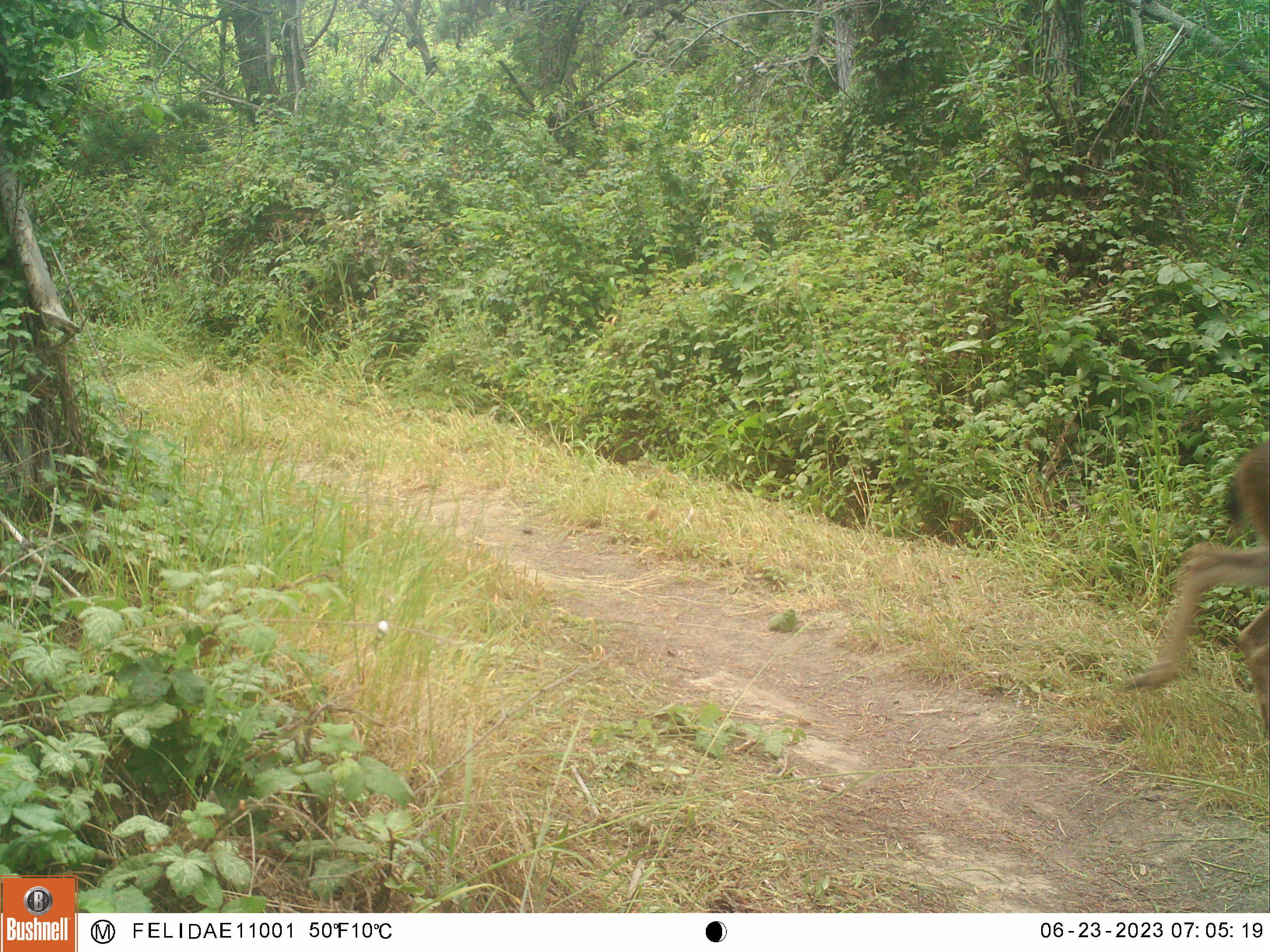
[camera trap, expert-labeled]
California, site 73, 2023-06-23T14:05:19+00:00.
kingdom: Animalia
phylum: Chordata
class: Mammalia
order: Artiodactyla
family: Cervidae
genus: Odocoileus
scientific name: Odocoileus hemionus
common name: mule deer